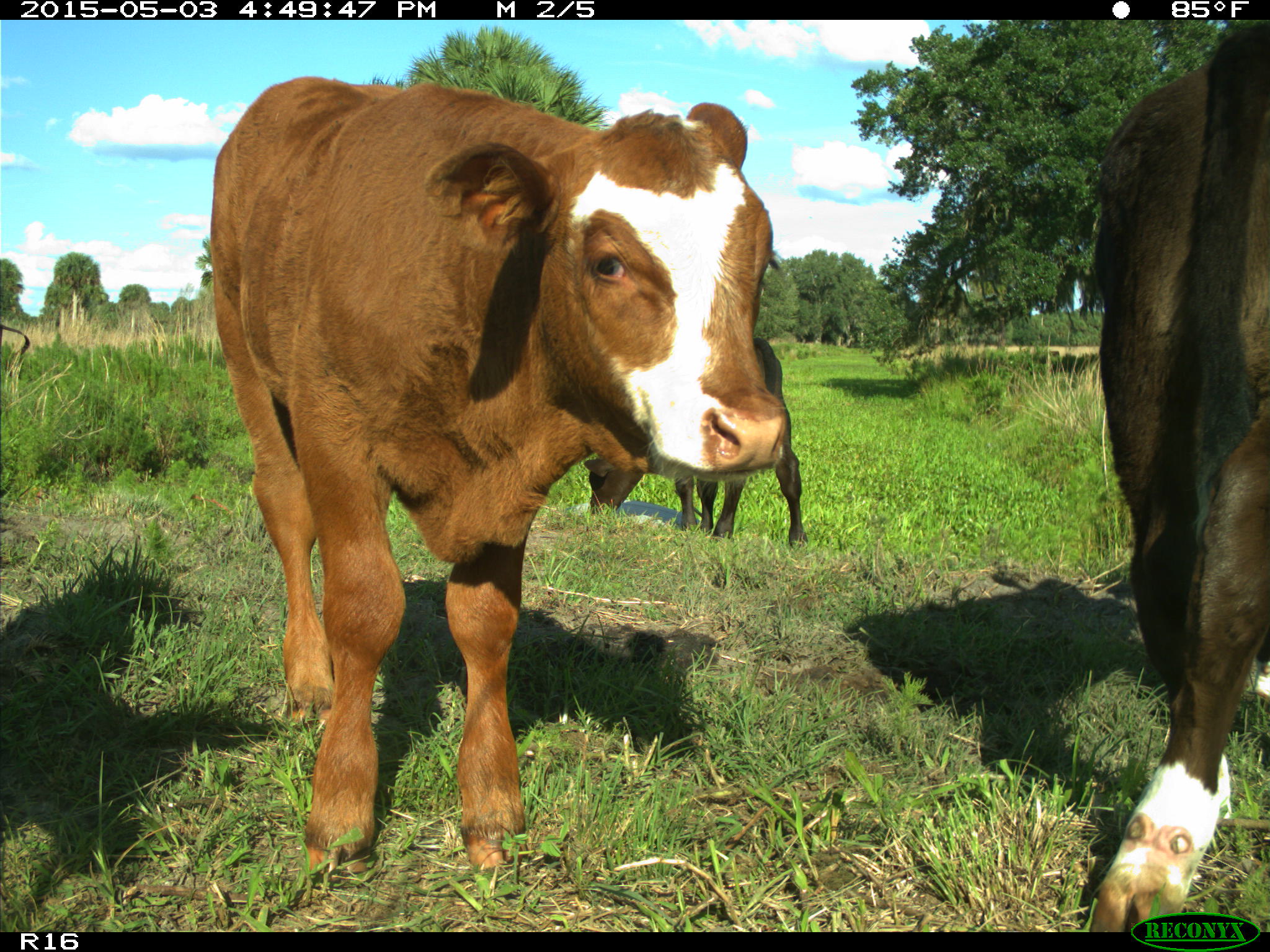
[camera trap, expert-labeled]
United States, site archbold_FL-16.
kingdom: Animalia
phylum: Chordata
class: Mammalia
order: Artiodactyla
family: Bovidae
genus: Bos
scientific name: Bos taurus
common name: domestic cow